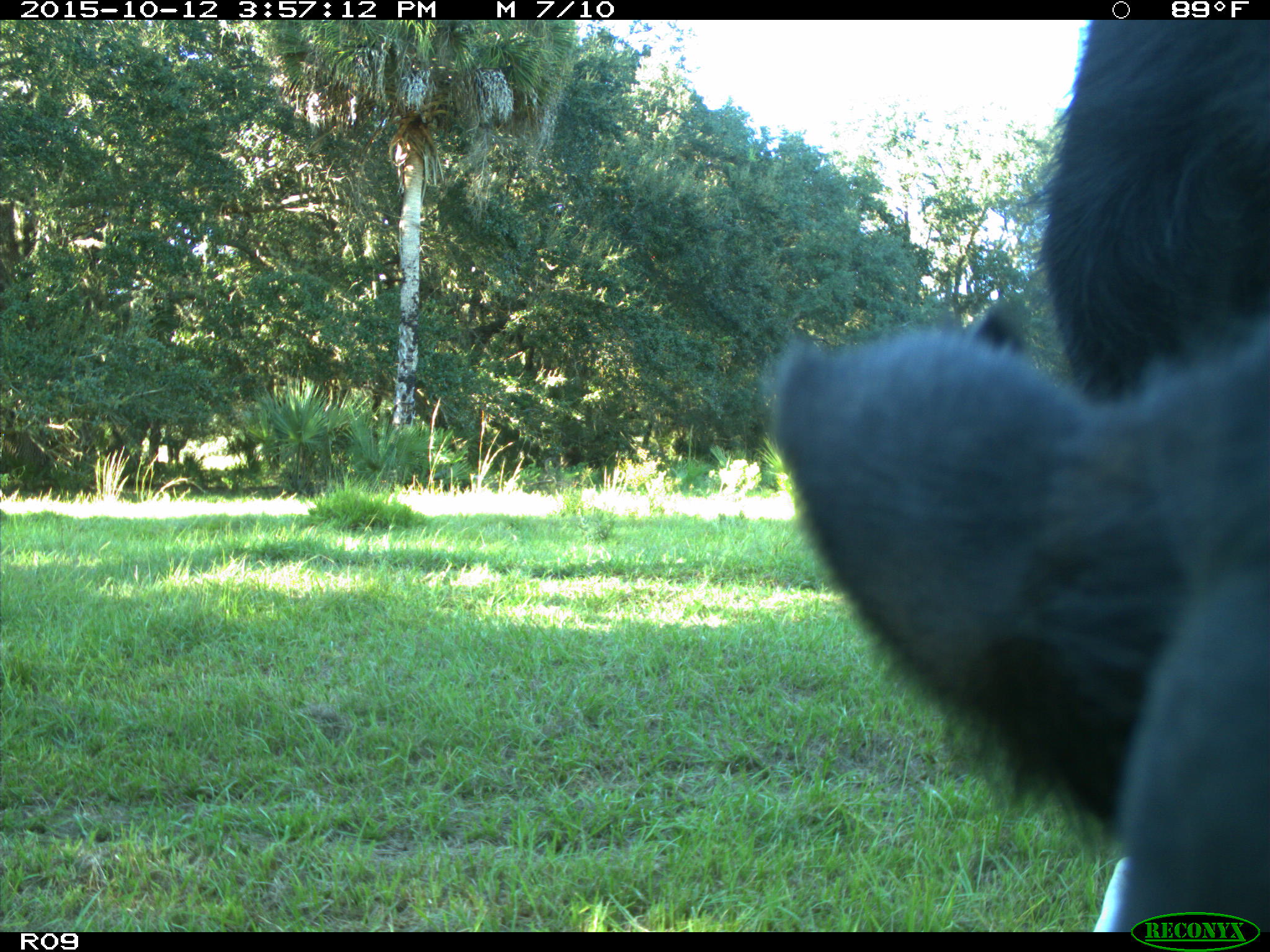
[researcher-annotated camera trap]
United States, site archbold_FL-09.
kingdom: Animalia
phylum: Chordata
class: Mammalia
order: Artiodactyla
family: Bovidae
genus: Bos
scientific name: Bos taurus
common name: domestic cow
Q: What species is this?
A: Bos taurus (domestic cow).